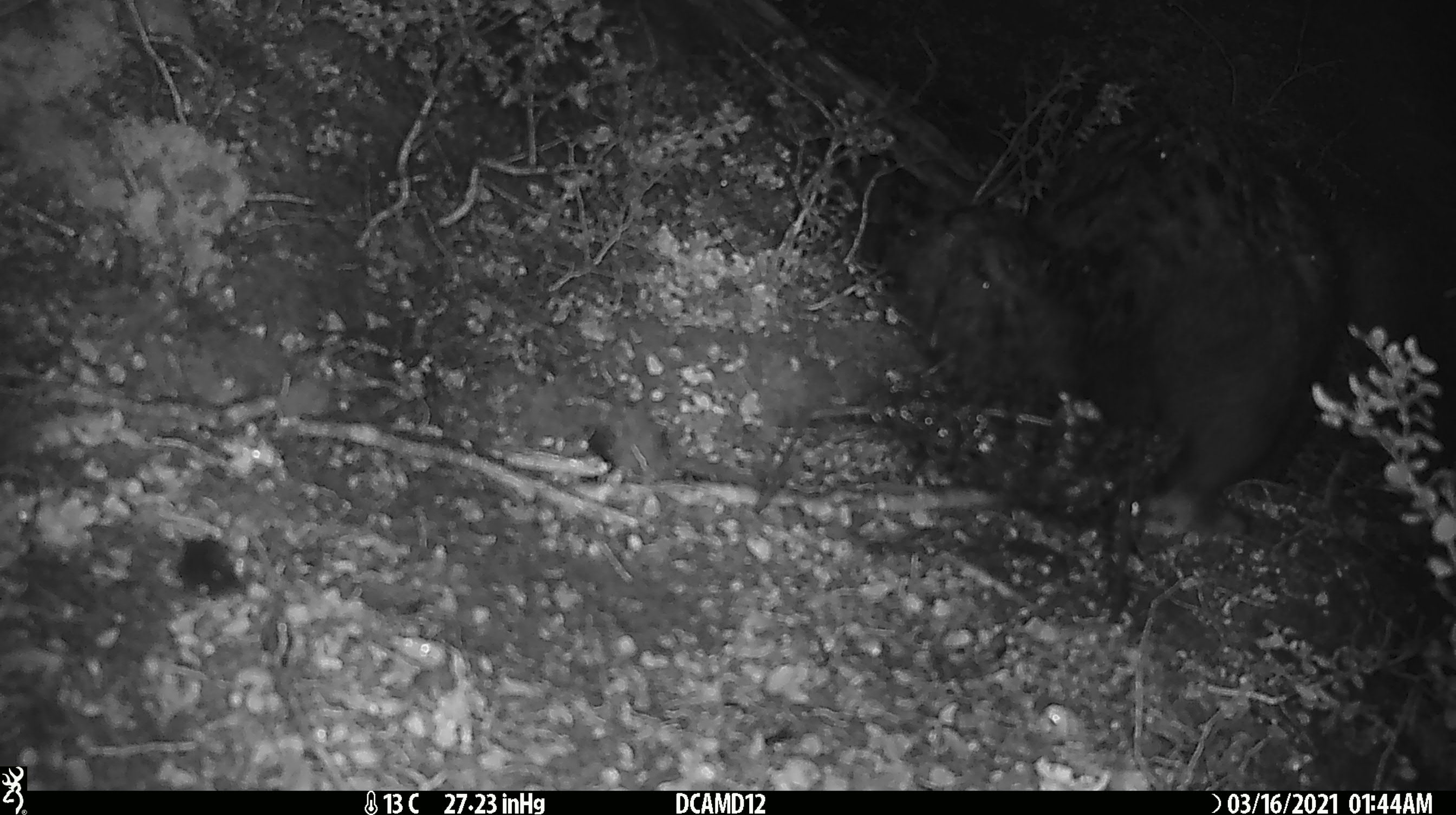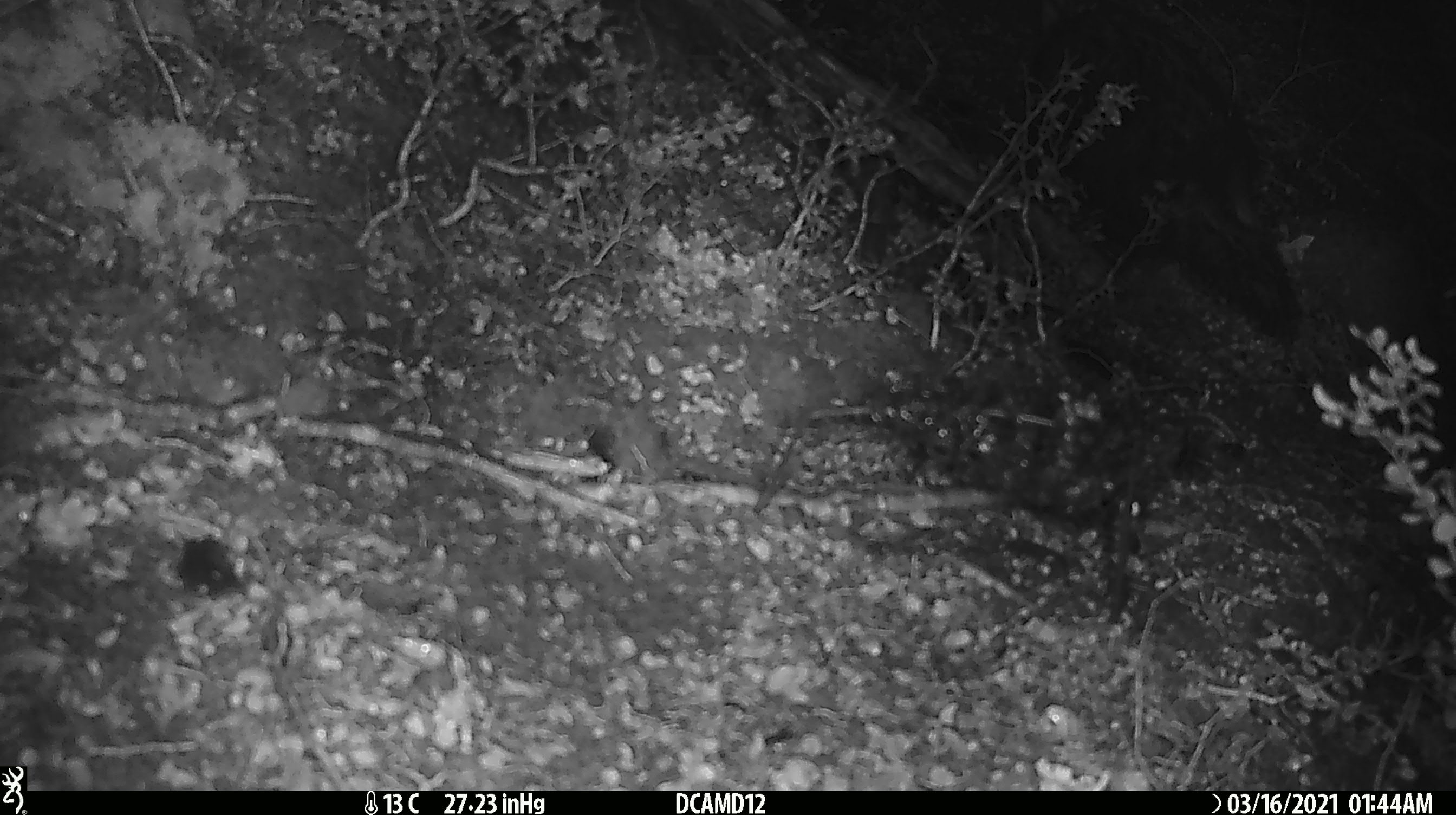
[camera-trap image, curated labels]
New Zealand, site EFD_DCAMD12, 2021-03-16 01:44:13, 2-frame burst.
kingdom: Animalia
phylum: Chordata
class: Mammalia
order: Diprotodontia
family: Phalangeridae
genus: Trichosurus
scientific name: Trichosurus vulpecula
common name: common brushtail possum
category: possum